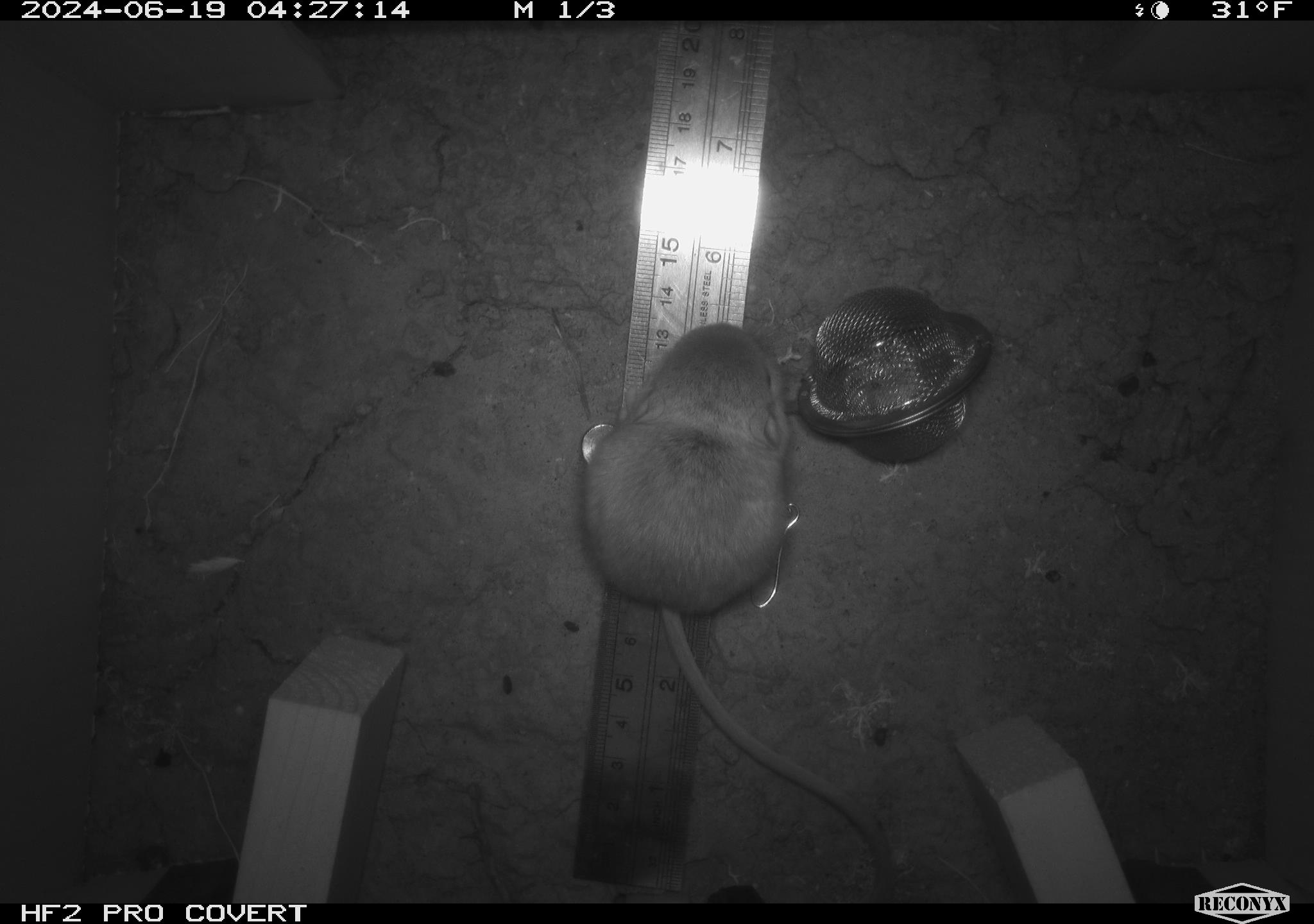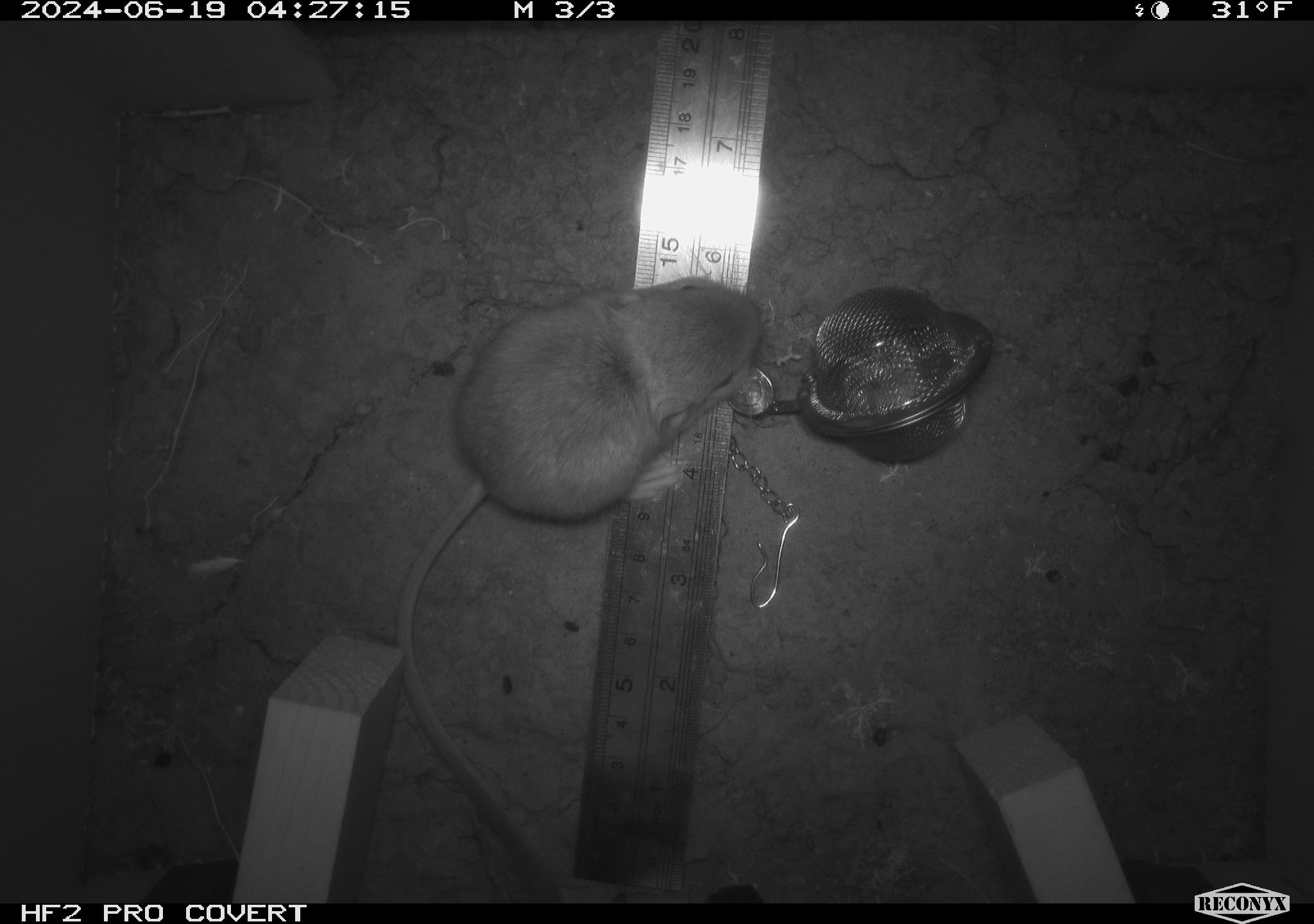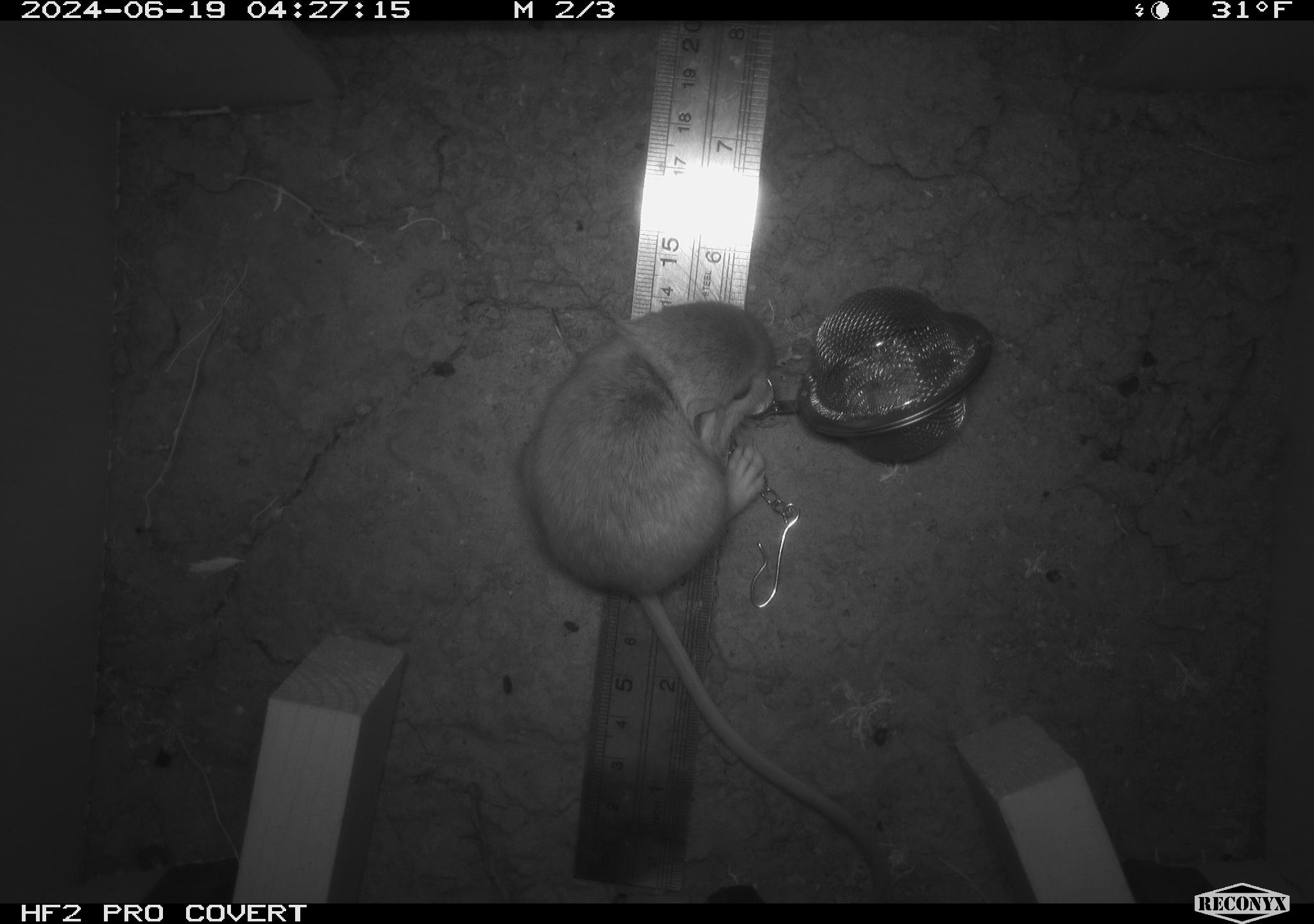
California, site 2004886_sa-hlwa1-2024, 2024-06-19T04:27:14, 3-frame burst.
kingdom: Animalia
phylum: Chordata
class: Mammalia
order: Rodentia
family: Heteromyidae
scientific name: Heteromyidae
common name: kangaroo rats and pocket mice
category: heteromyidae family